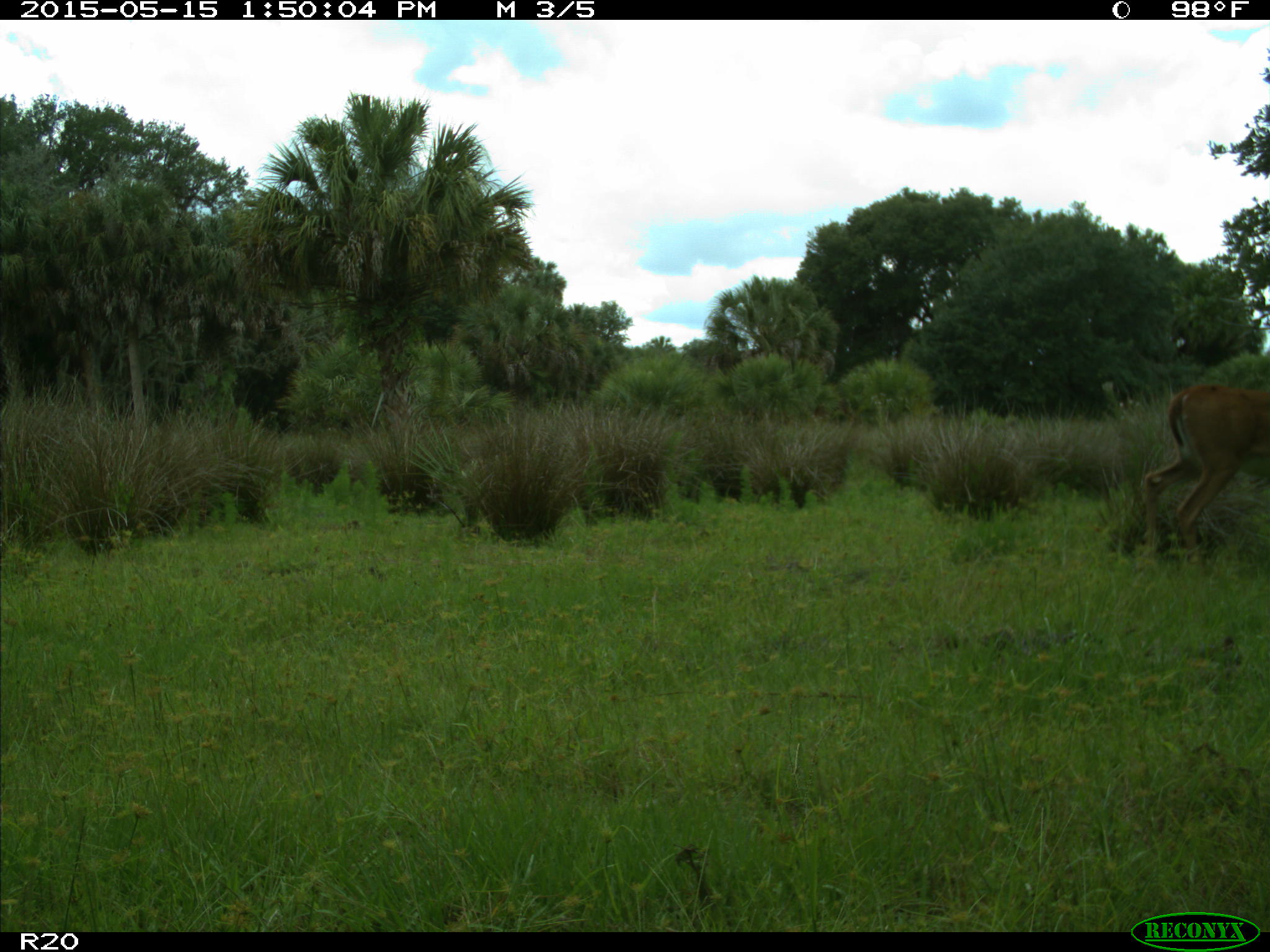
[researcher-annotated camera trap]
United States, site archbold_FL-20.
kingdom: Animalia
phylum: Chordata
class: Mammalia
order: Artiodactyla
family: Cervidae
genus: Odocoileus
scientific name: Odocoileus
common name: deer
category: unidentified deer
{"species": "unidentified deer (deer) (Odocoileus)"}